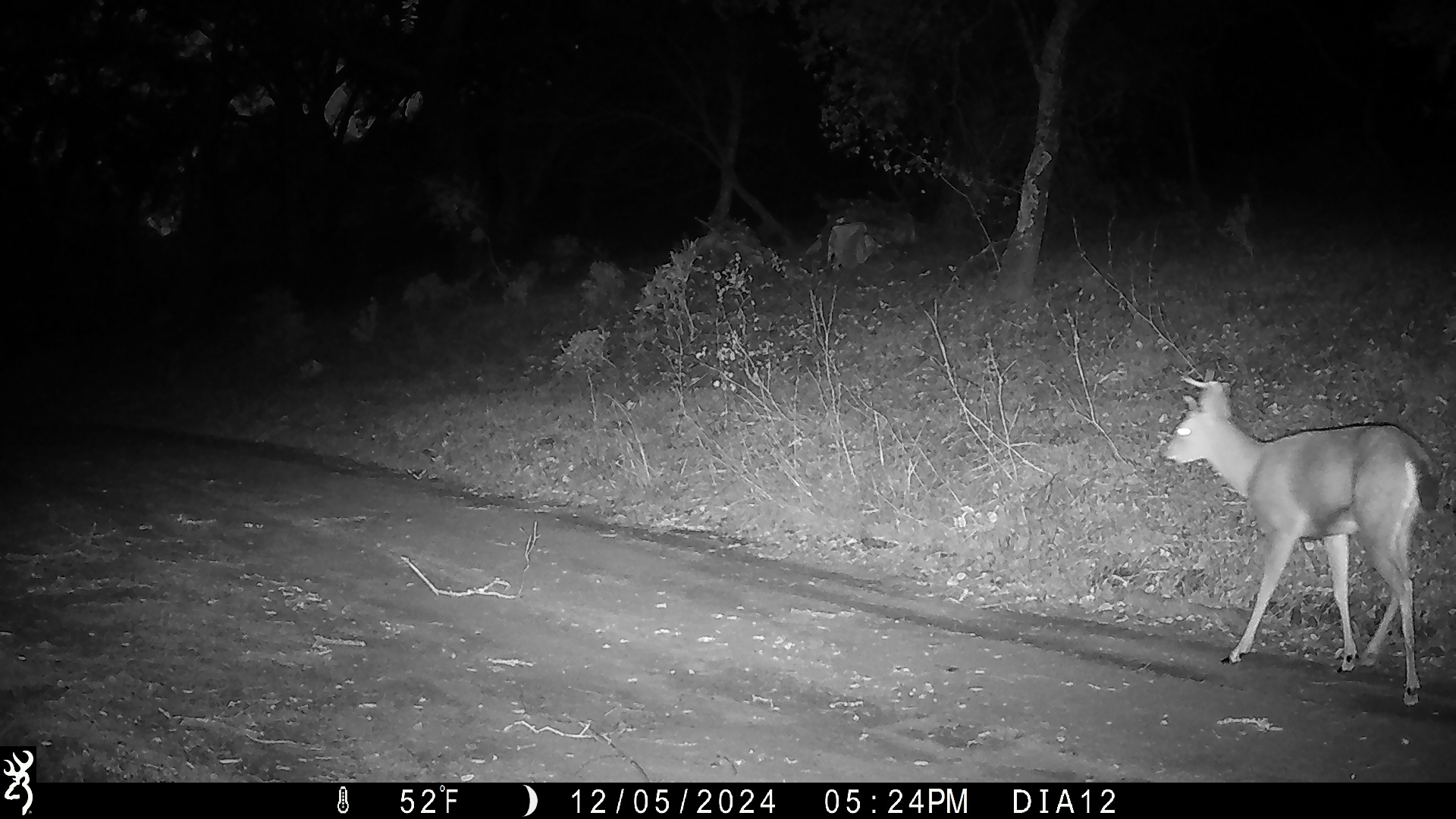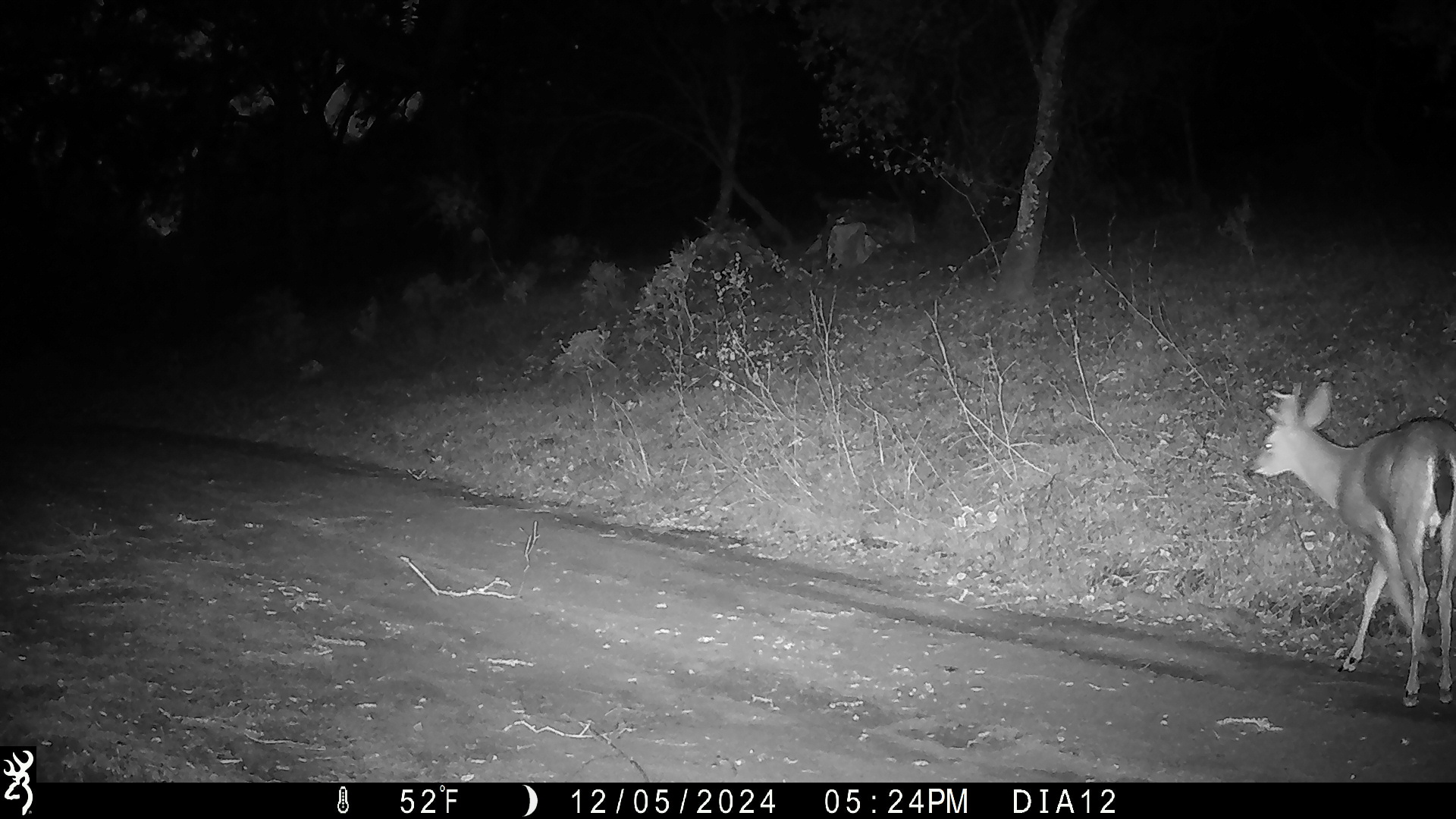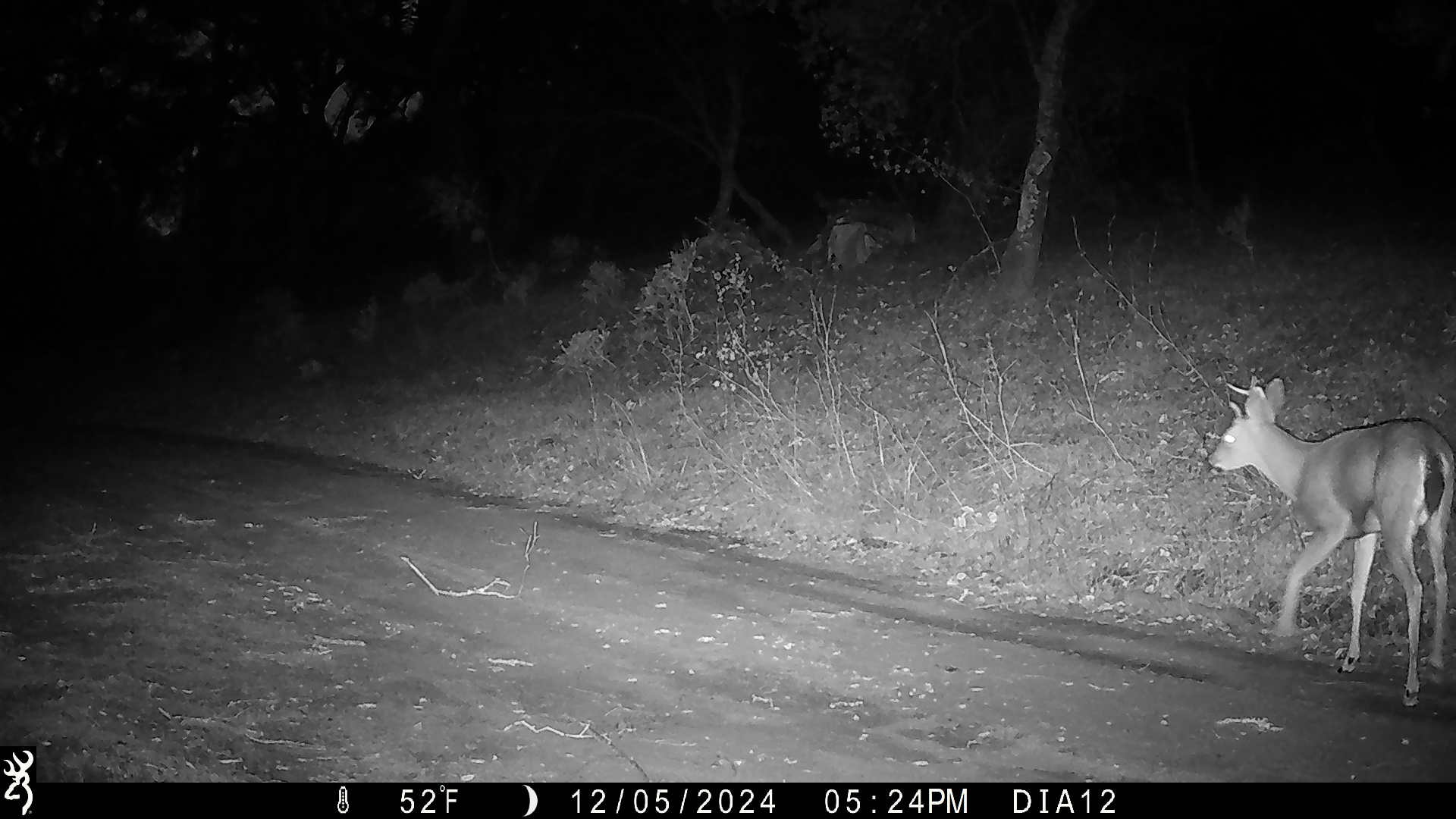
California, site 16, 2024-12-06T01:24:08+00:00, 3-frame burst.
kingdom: Animalia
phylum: Chordata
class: Mammalia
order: Artiodactyla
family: Cervidae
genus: Odocoileus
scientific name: Odocoileus hemionus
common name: mule deer